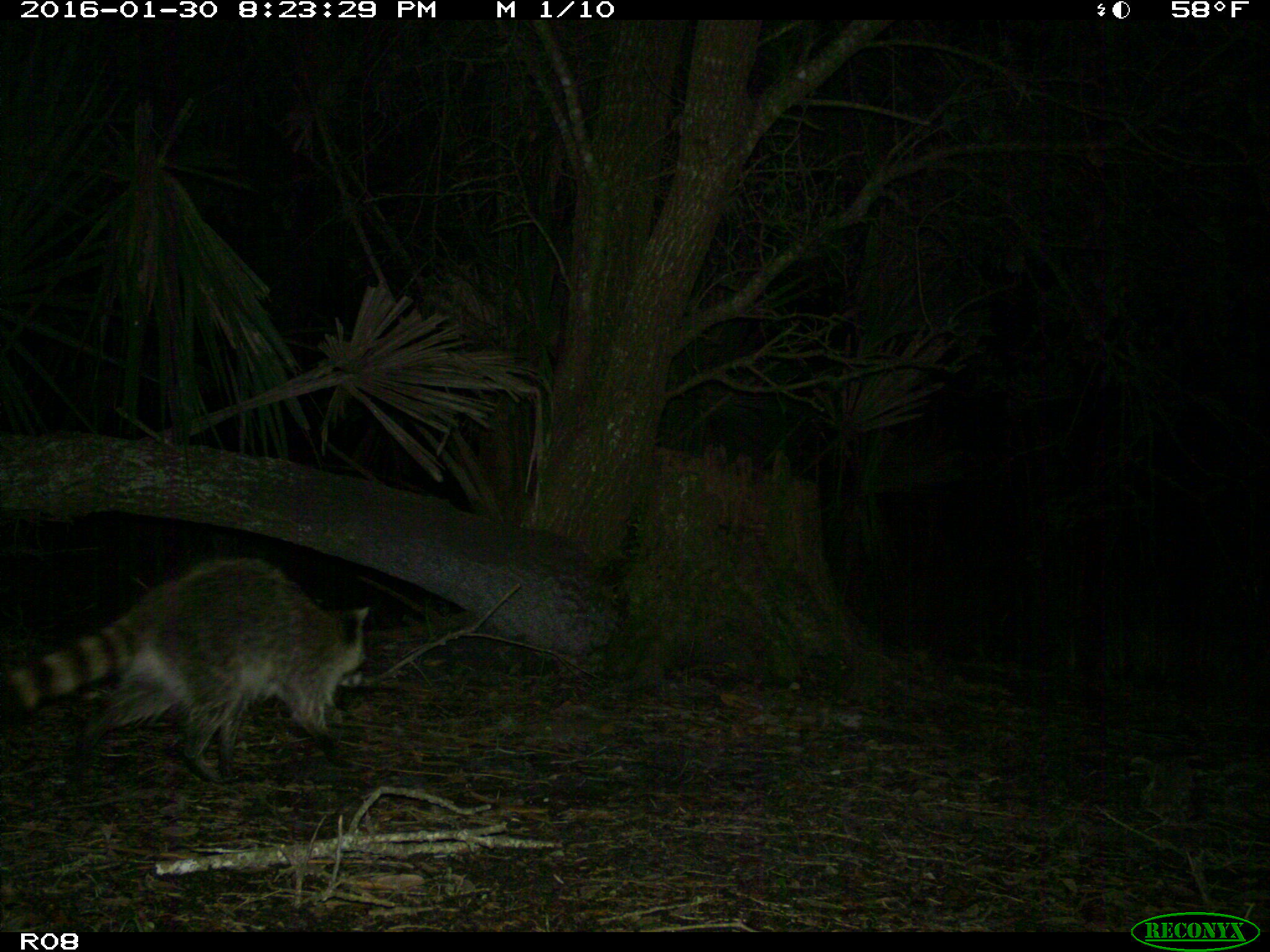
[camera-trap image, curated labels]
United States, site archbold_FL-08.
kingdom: Animalia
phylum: Chordata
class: Mammalia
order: Carnivora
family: Procyonidae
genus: Procyon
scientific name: Procyon lotor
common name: common raccoon